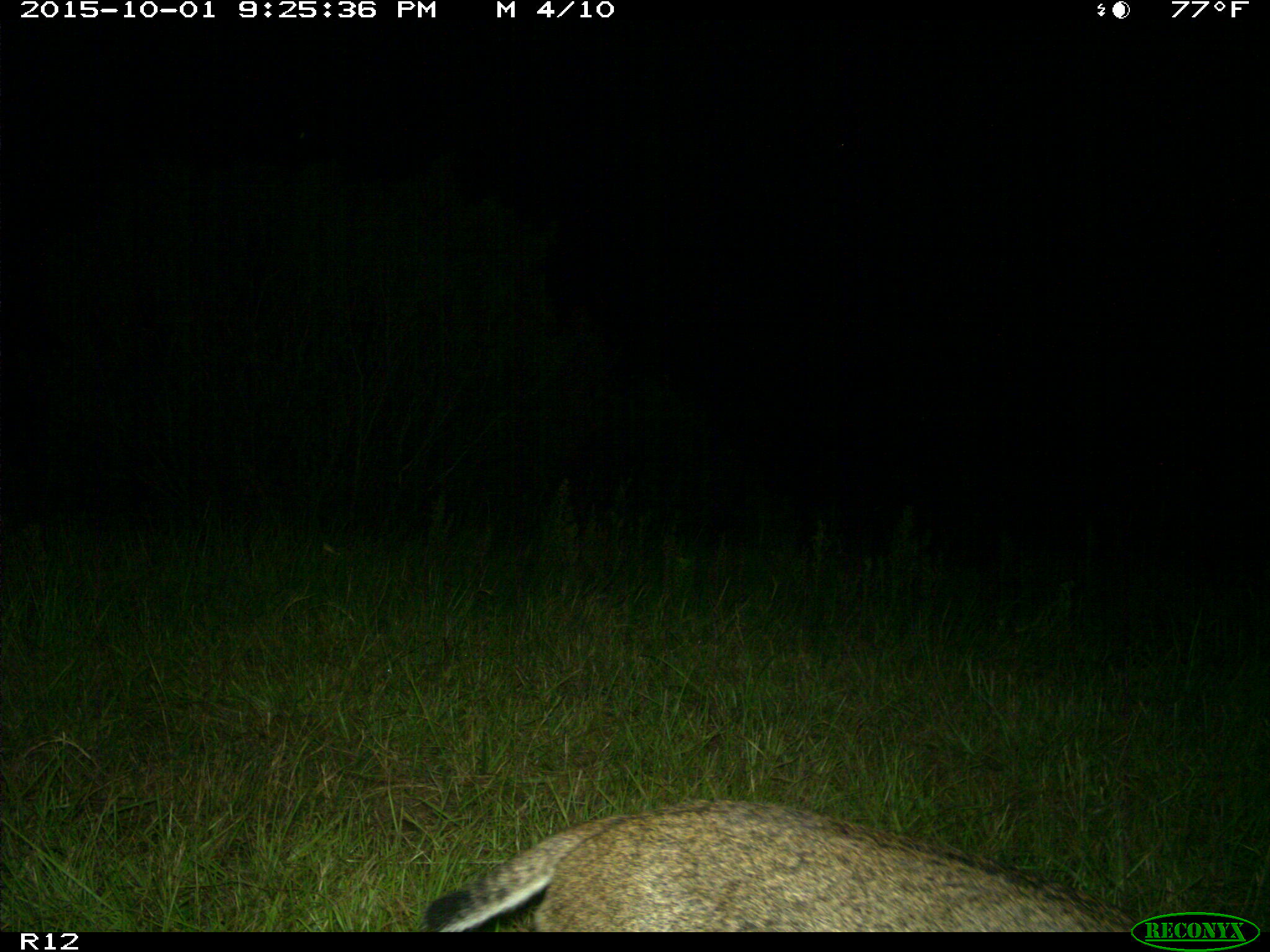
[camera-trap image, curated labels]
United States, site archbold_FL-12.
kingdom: Animalia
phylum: Chordata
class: Mammalia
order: Carnivora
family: Felidae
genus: Lynx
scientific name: Lynx rufus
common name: bobcat